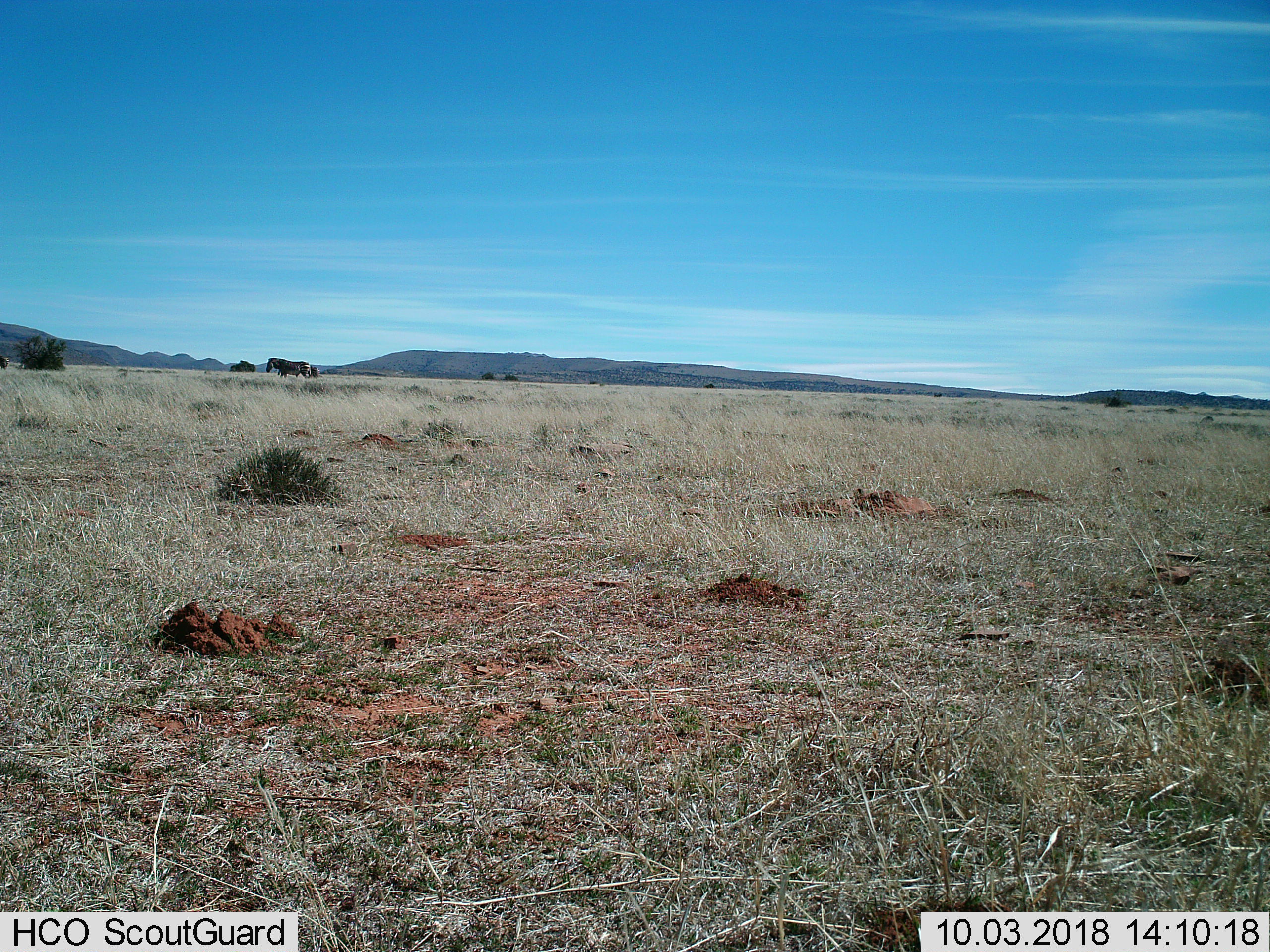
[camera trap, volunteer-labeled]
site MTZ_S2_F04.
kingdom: Animalia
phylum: Chordata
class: Mammalia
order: Perissodactyla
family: Equidae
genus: Equus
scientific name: Equus zebra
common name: mountain zebra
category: zebramountain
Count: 2.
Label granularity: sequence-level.